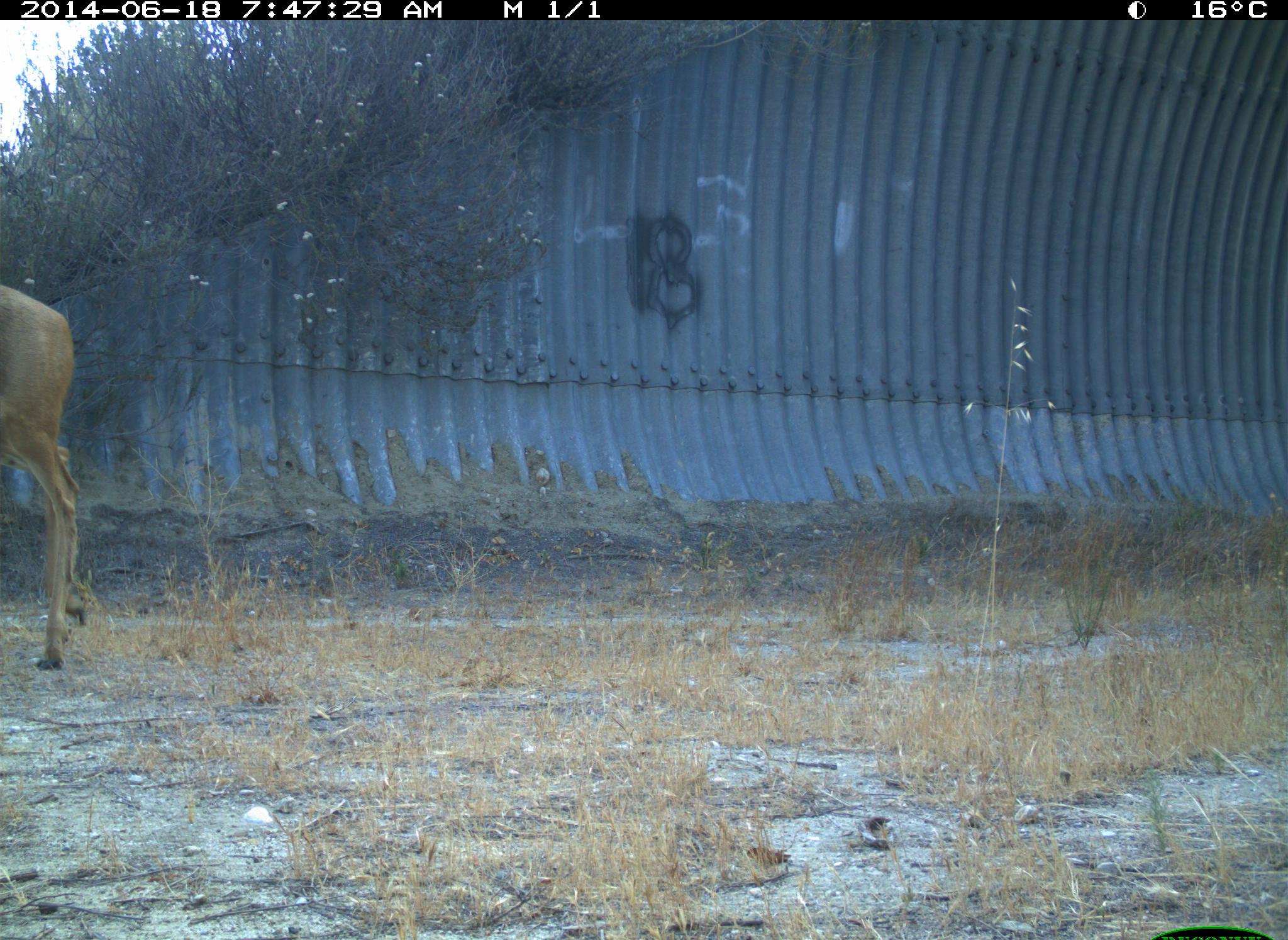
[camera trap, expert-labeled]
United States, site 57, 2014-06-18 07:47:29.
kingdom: Animalia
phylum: Chordata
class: Mammalia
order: Artiodactyla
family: Cervidae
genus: Odocoileus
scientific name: Odocoileus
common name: deer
Deer (Odocoileus).